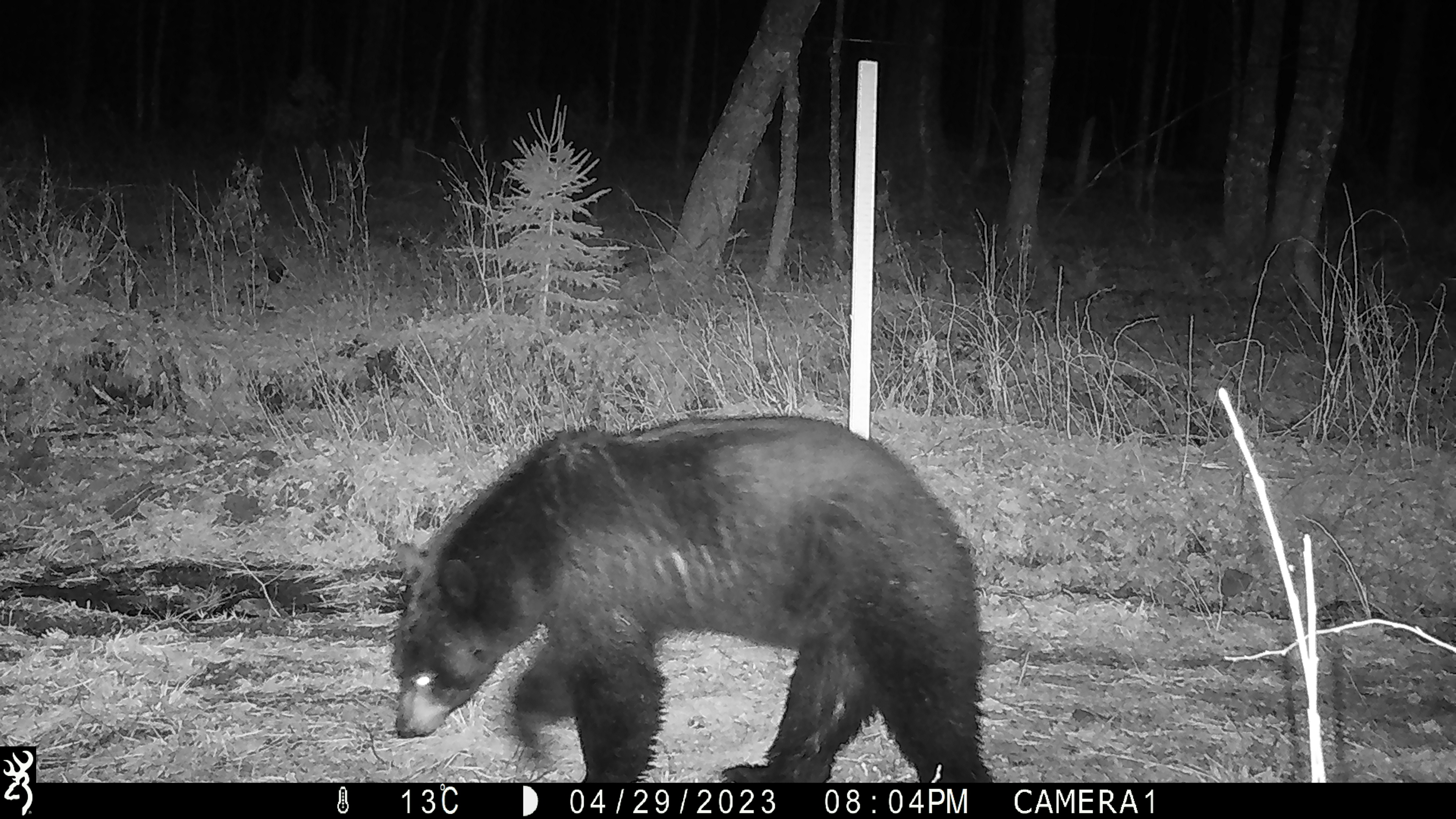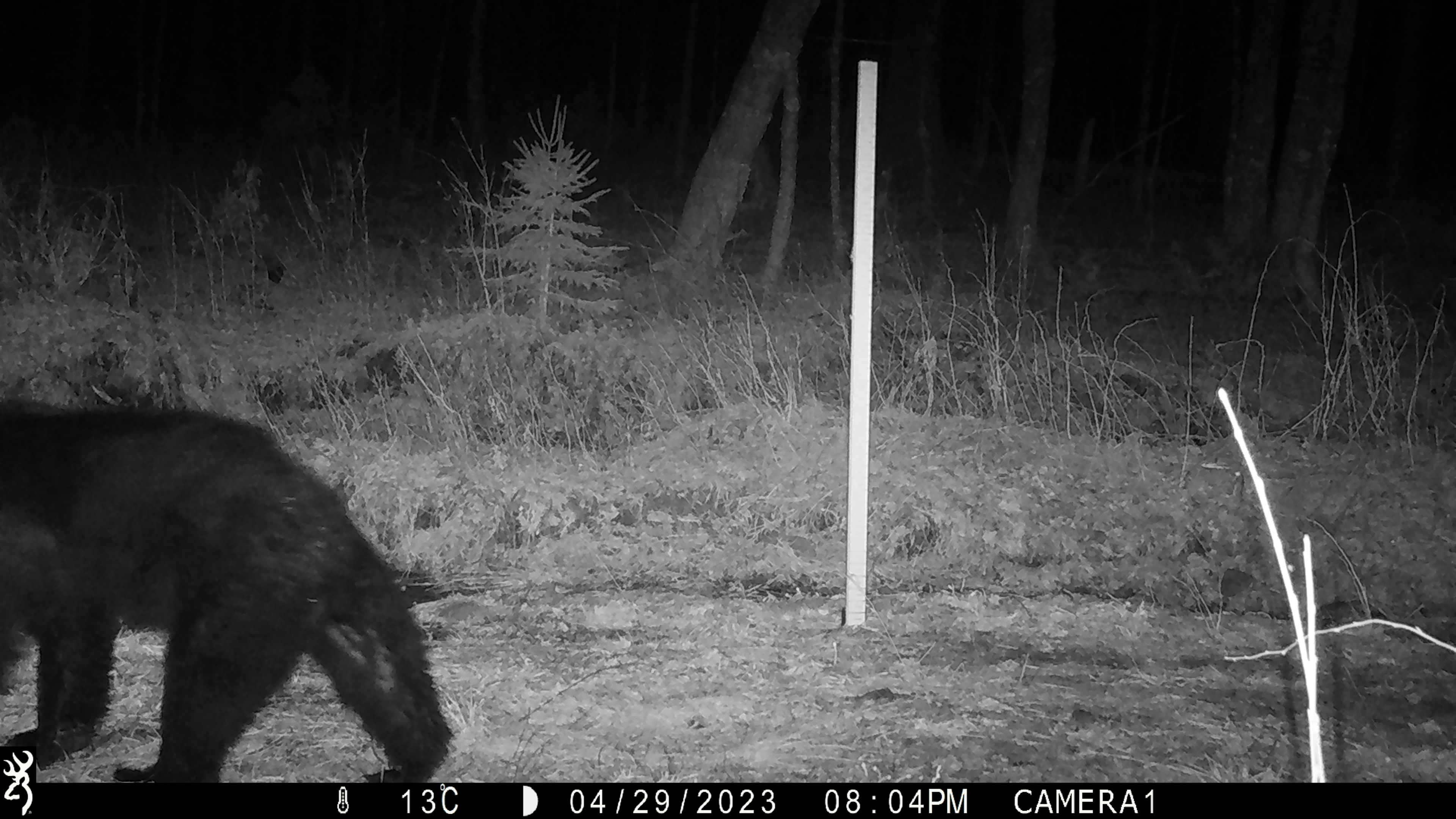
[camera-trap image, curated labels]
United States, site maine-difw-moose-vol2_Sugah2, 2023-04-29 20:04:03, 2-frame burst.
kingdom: Animalia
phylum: Chordata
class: Mammalia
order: Carnivora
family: Ursidae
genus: Ursus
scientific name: Ursus americanus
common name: black bear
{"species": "black bear (Ursus americanus)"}